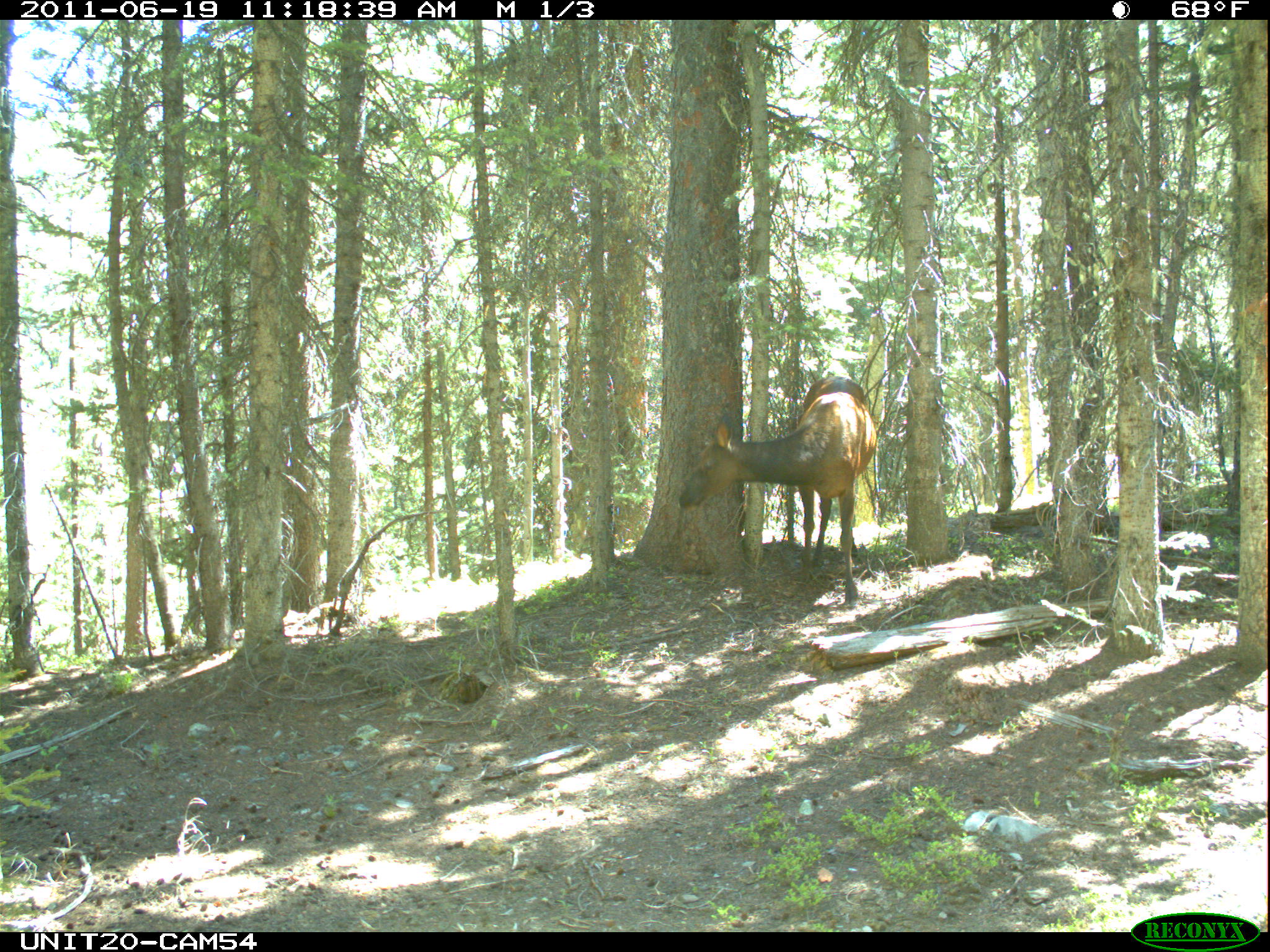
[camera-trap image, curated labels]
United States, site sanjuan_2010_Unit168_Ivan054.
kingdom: Animalia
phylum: Chordata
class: Mammalia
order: Artiodactyla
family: Cervidae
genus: Cervus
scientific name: Cervus elaphus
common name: red deer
Cervus elaphus (red deer).